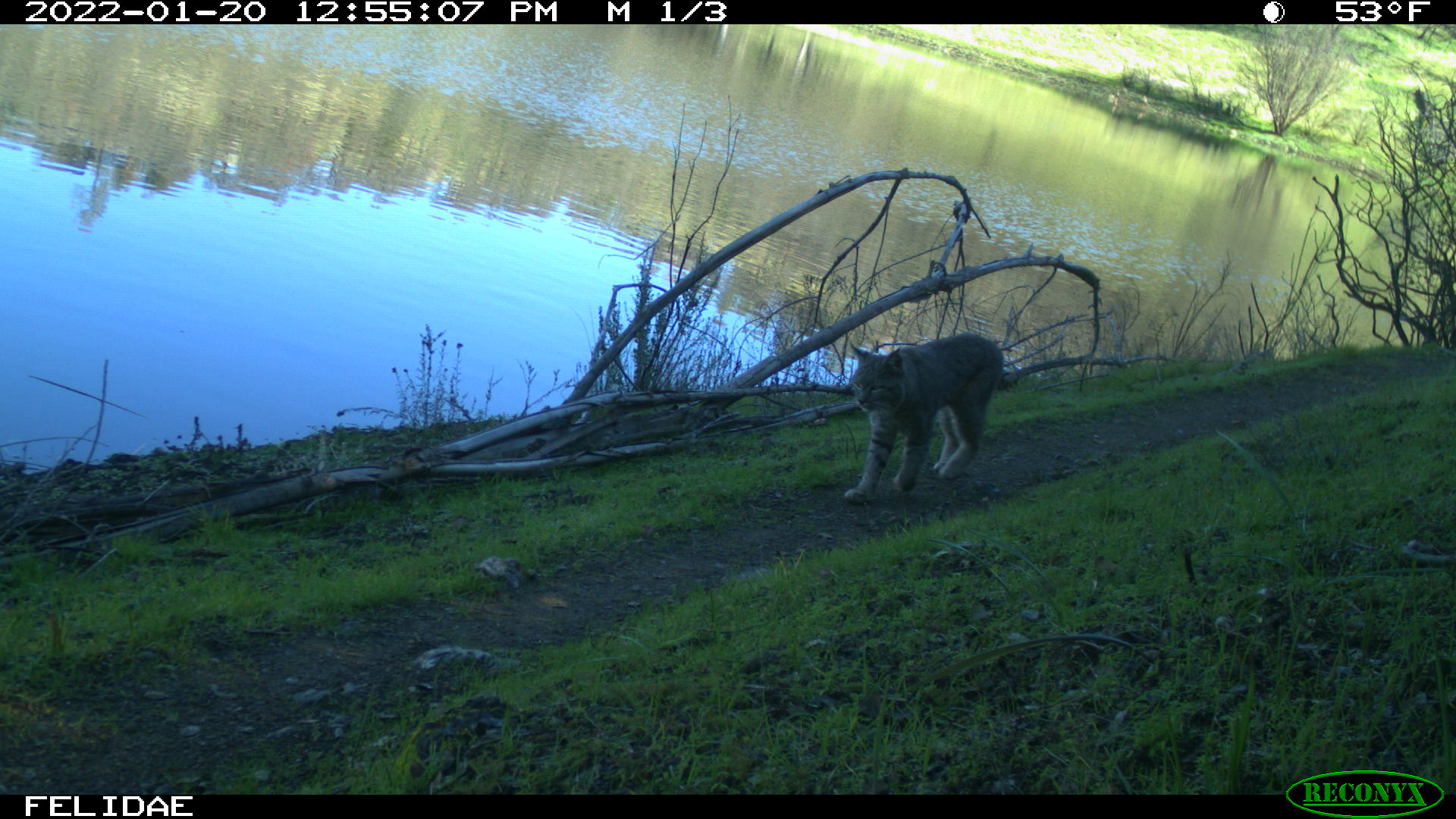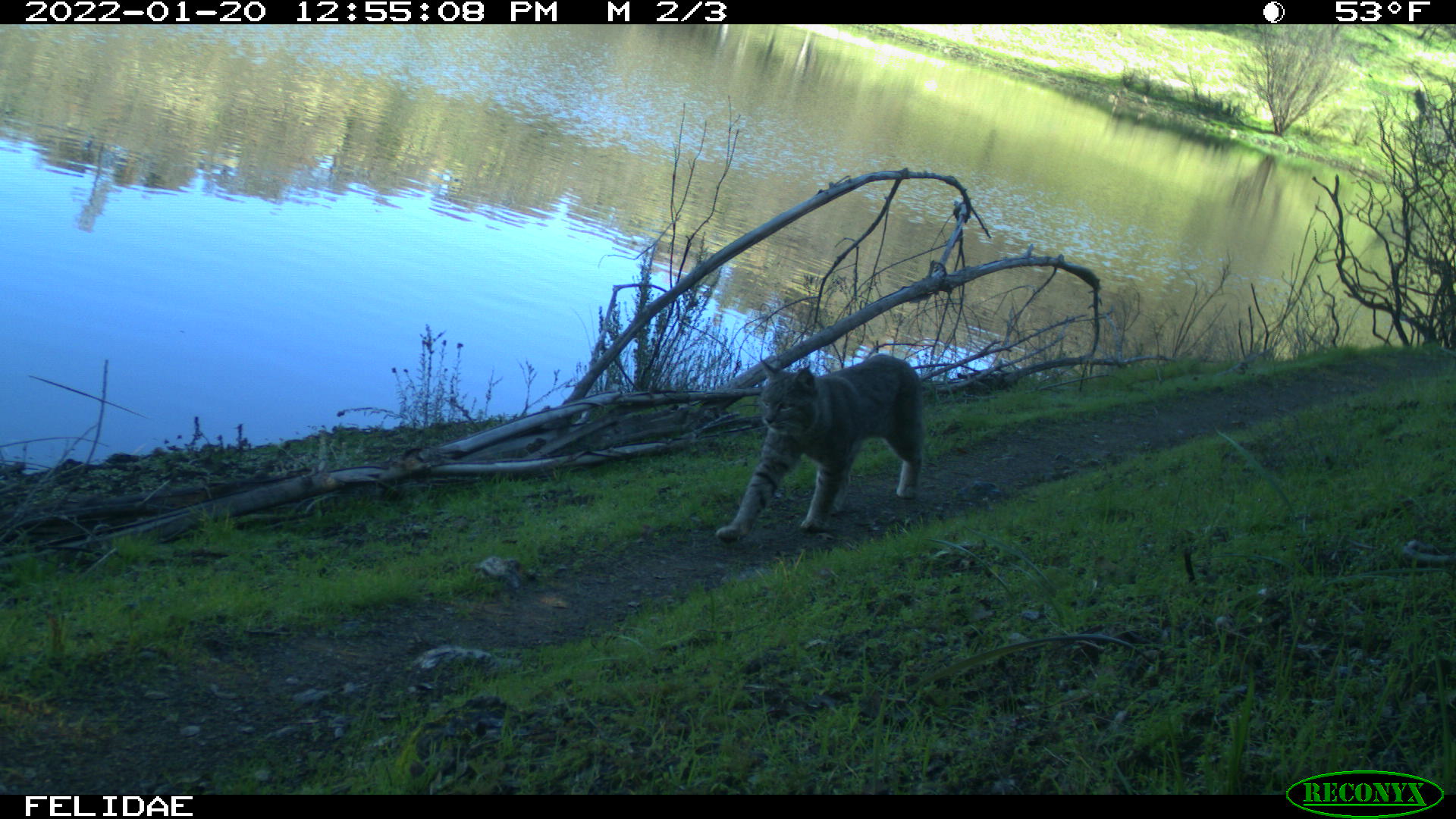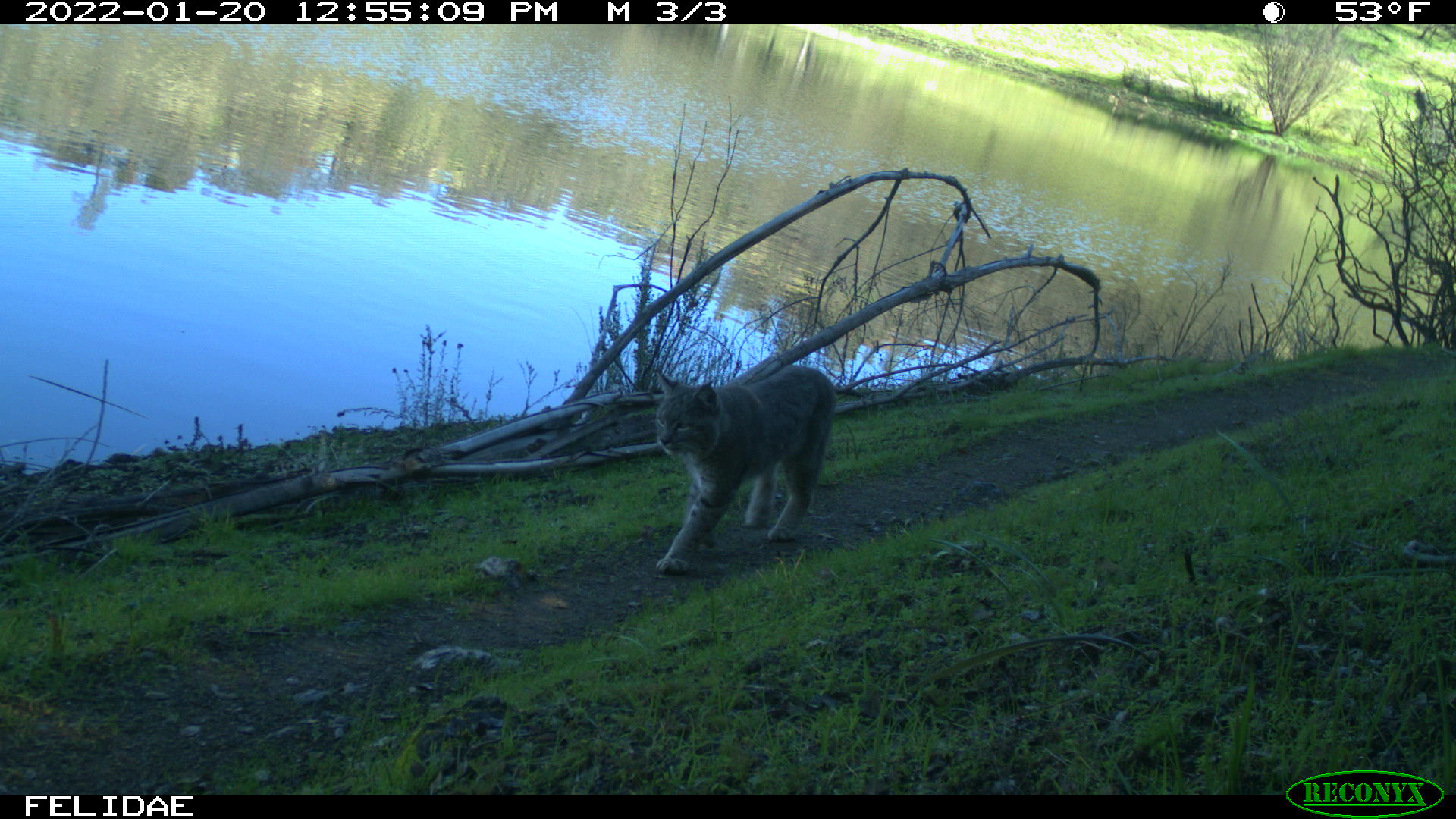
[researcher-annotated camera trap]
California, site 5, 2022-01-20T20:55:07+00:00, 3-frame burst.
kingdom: Animalia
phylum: Chordata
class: Mammalia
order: Carnivora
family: Felidae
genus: Lynx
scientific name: Lynx rufus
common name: bobcat